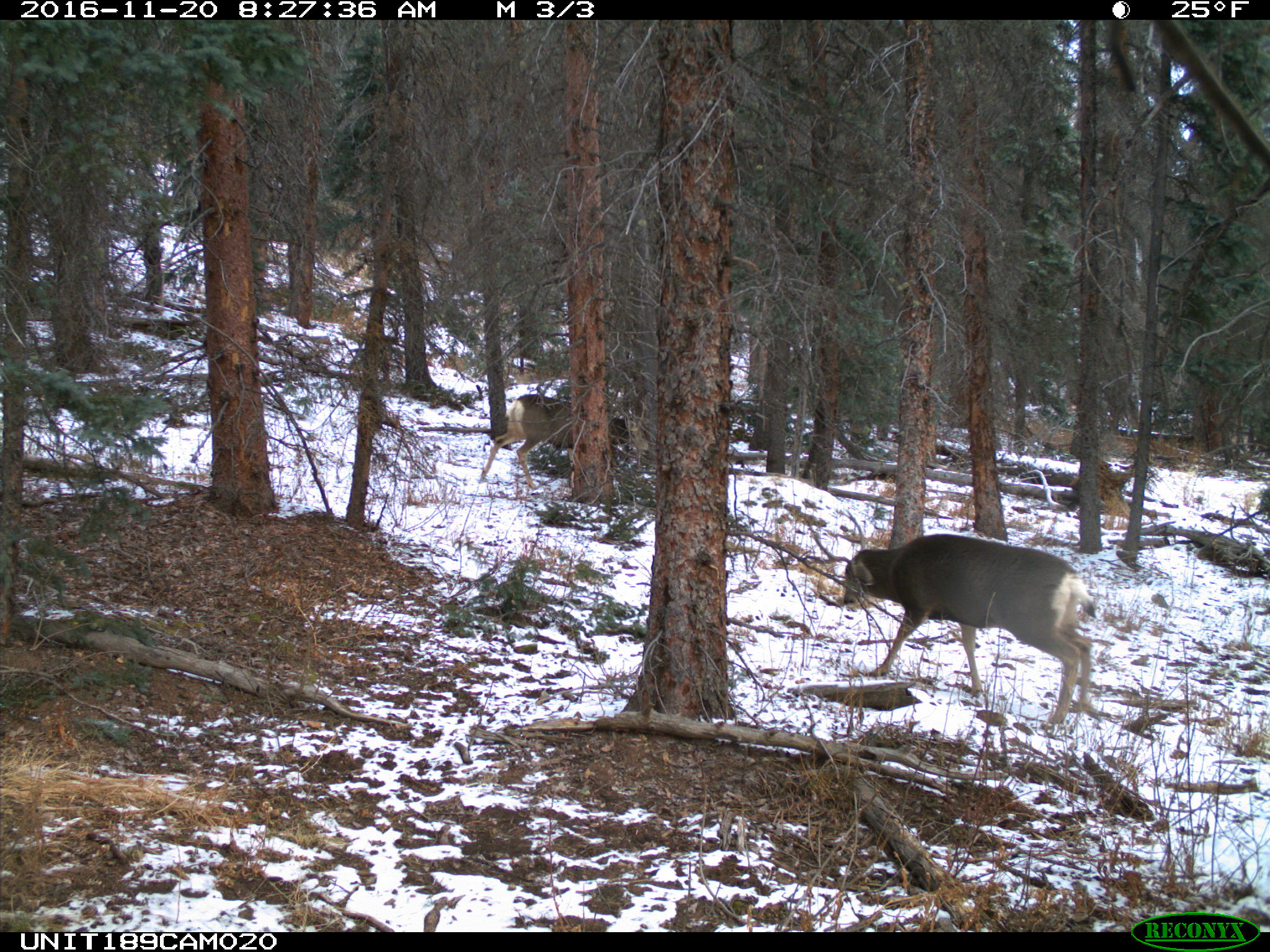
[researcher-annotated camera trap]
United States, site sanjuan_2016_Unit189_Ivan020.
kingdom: Animalia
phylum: Chordata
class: Mammalia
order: Artiodactyla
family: Cervidae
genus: Odocoileus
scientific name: Odocoileus hemionus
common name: mule deer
Odocoileus hemionus (mule deer).